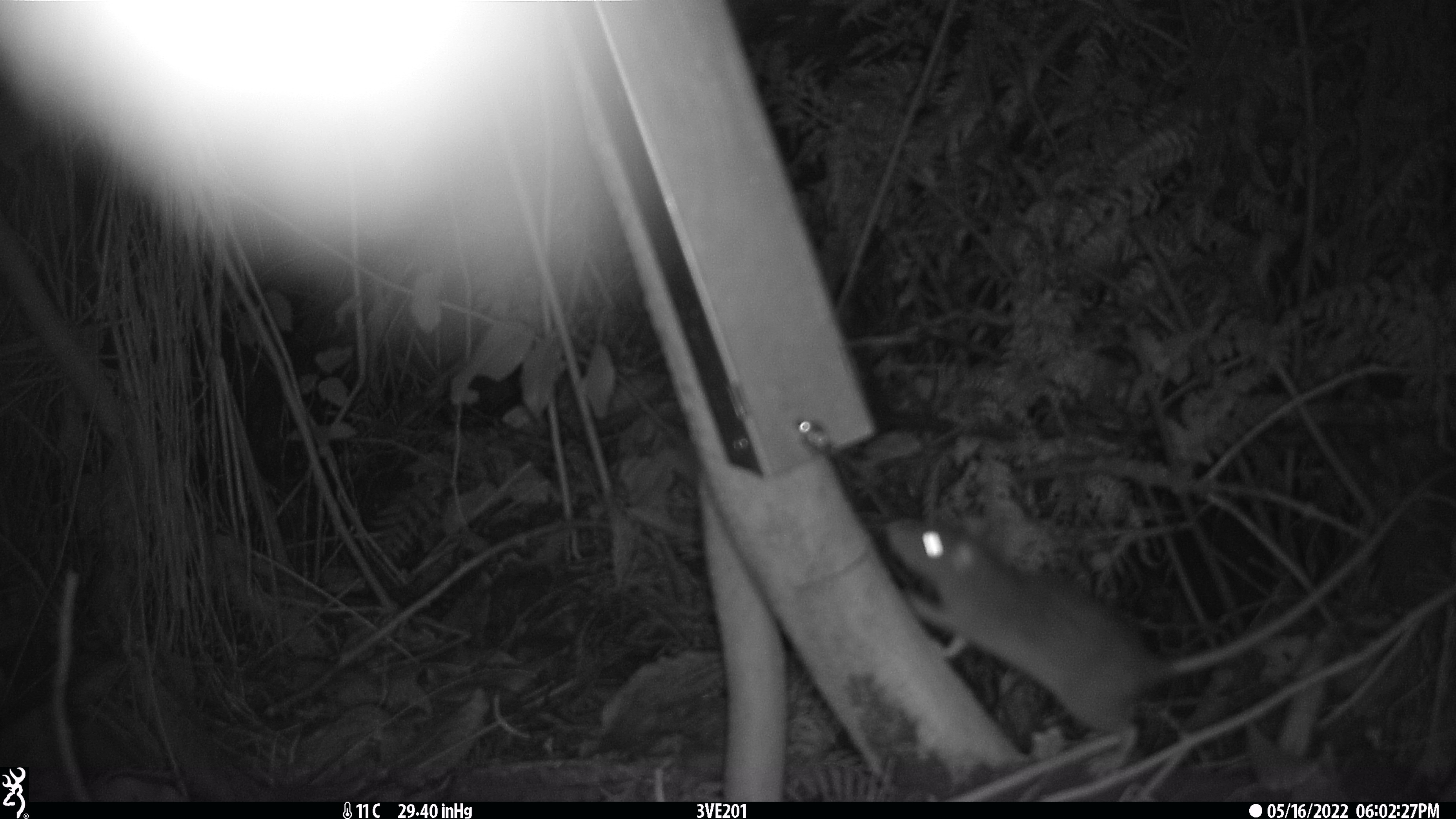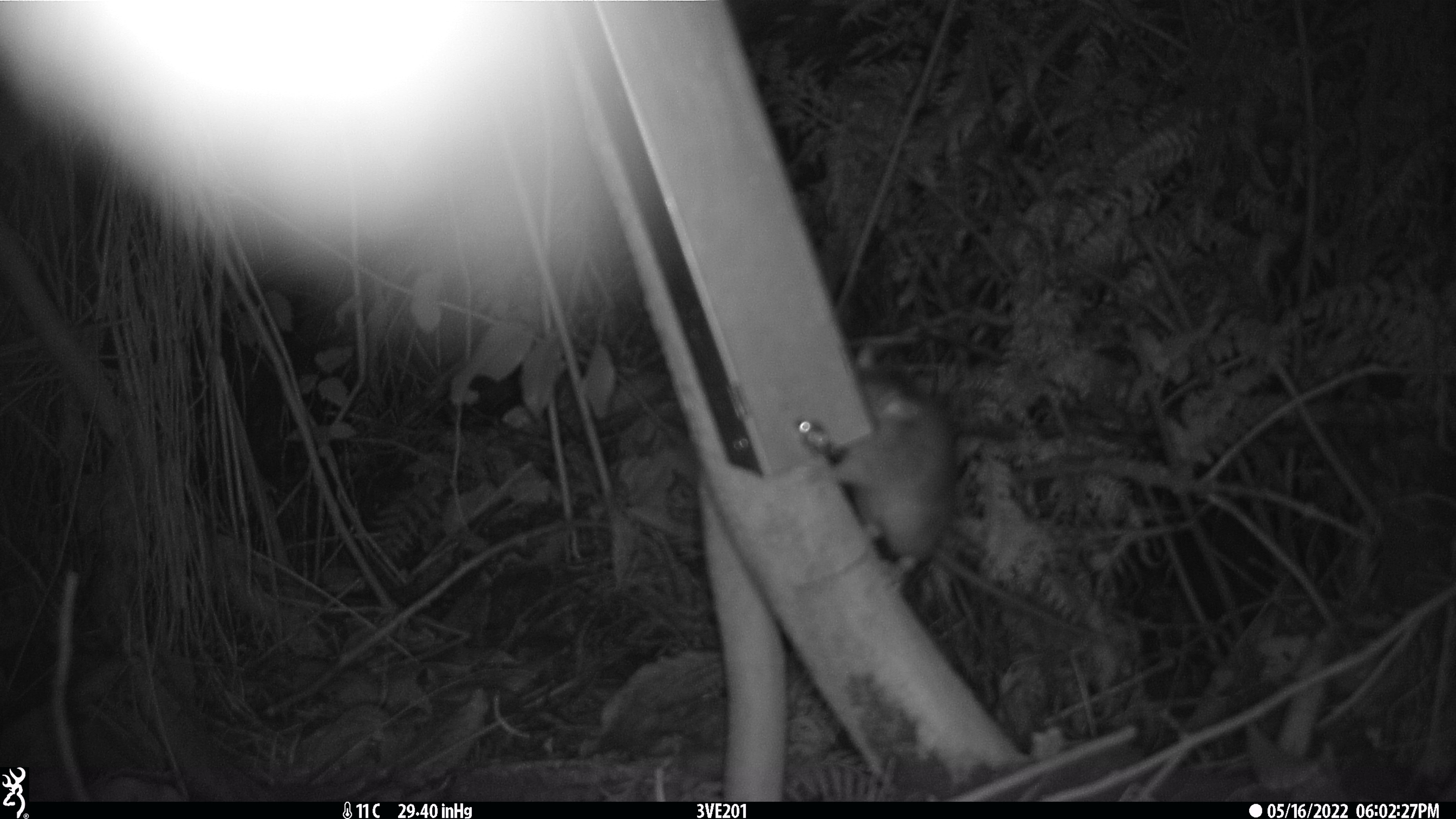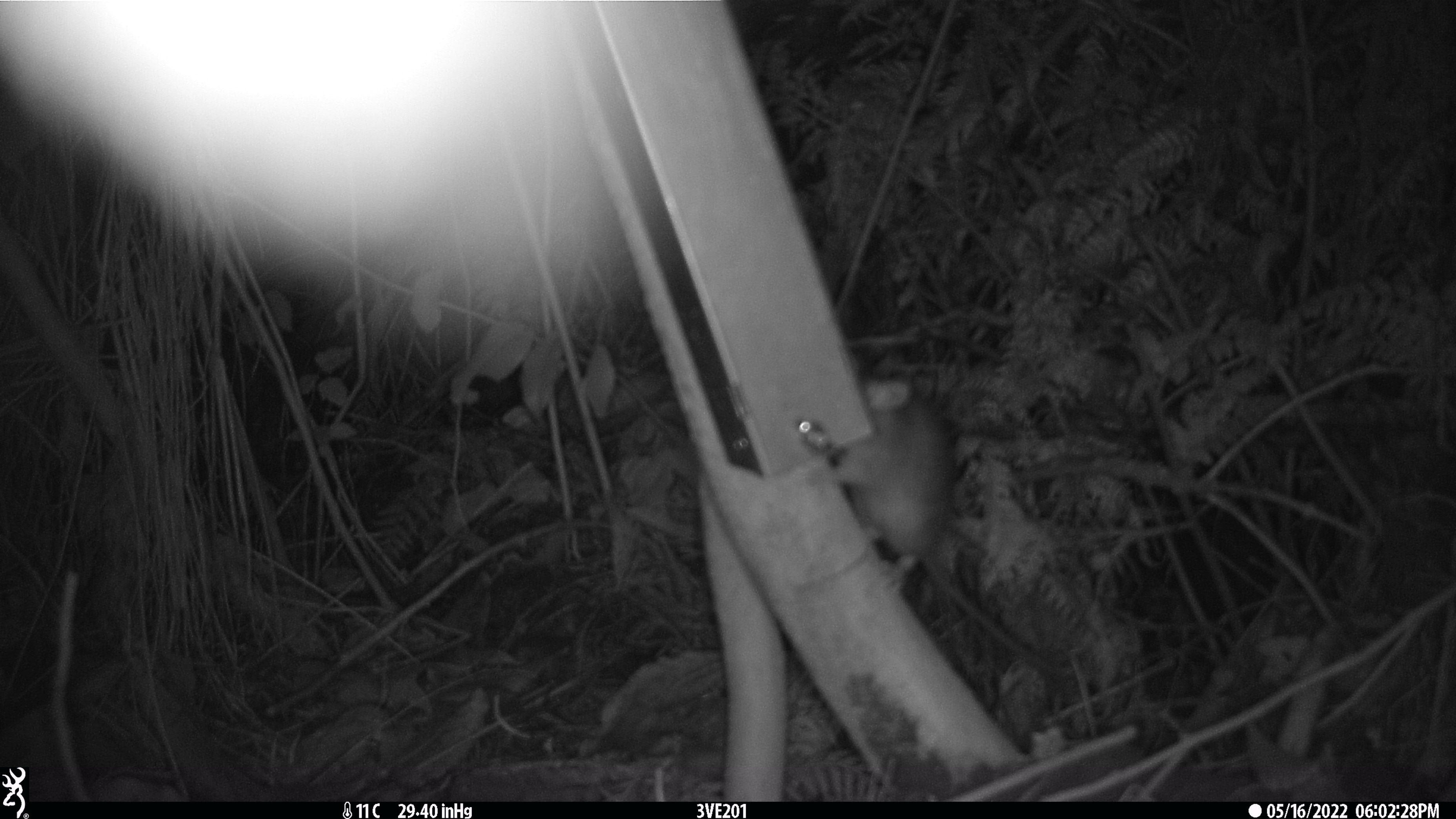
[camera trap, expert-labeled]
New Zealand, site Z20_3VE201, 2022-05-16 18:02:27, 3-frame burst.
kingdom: Animalia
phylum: Chordata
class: Mammalia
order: Rodentia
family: Muridae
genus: Rattus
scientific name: Rattus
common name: rat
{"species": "rat (Rattus)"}